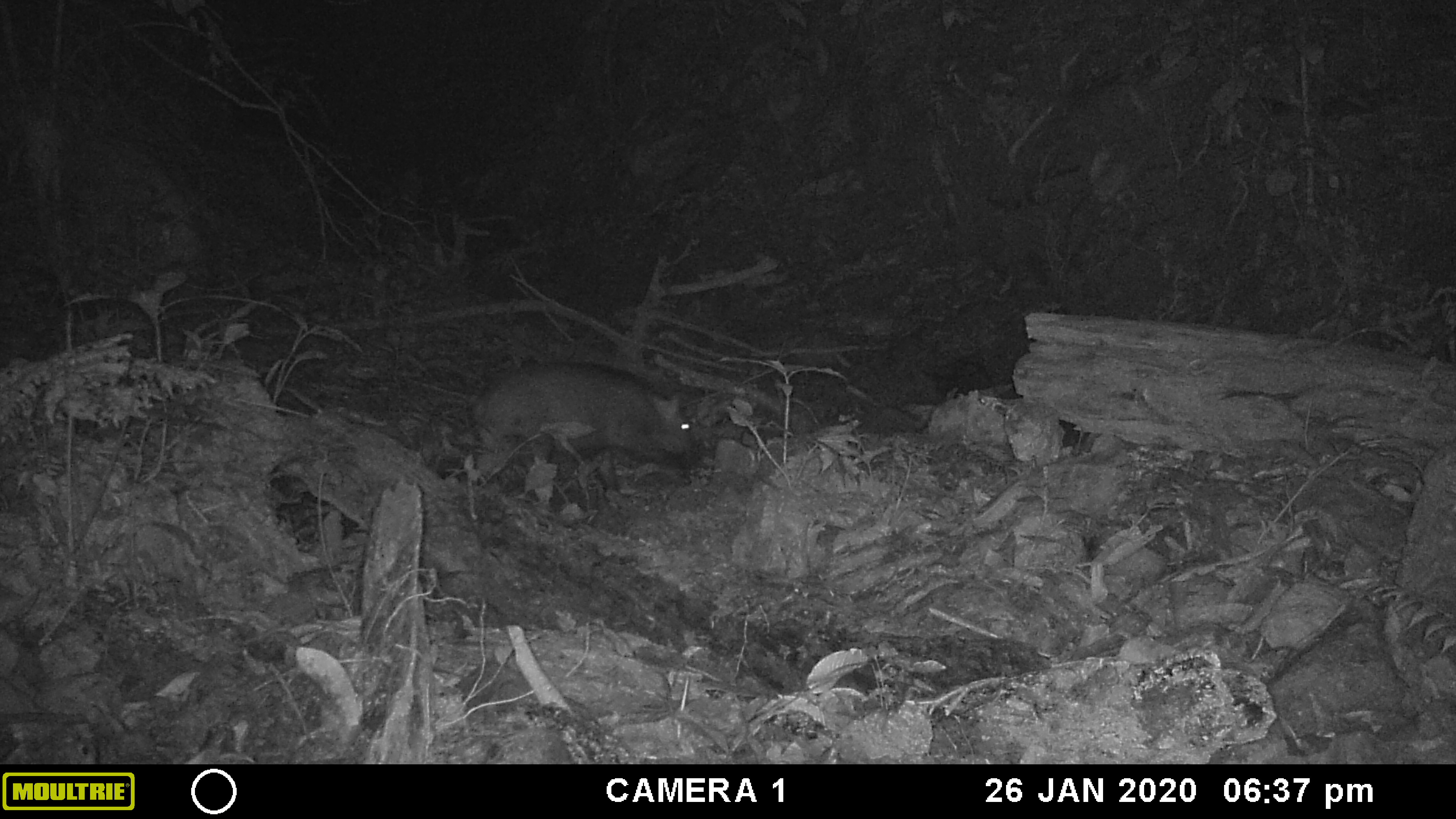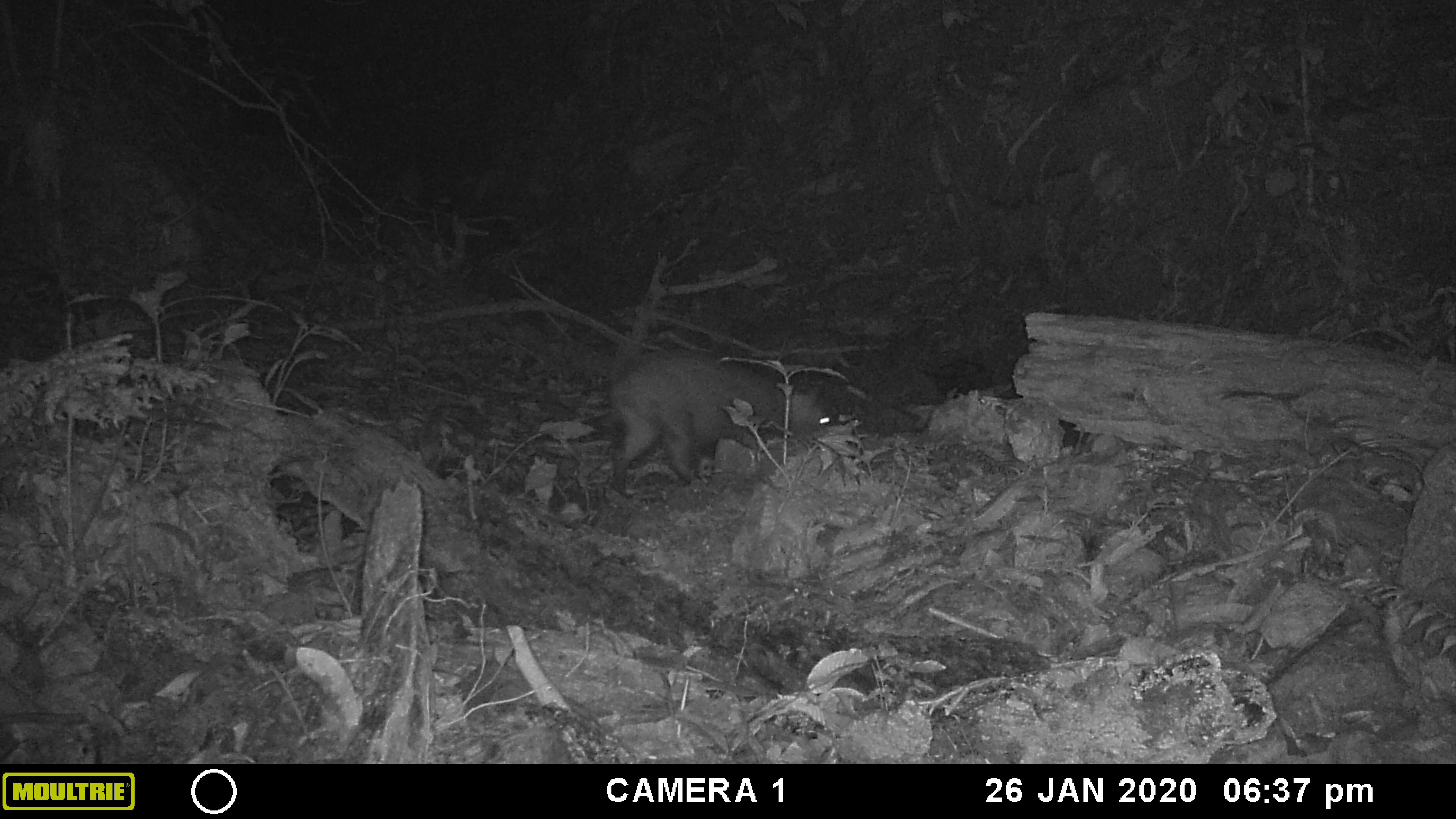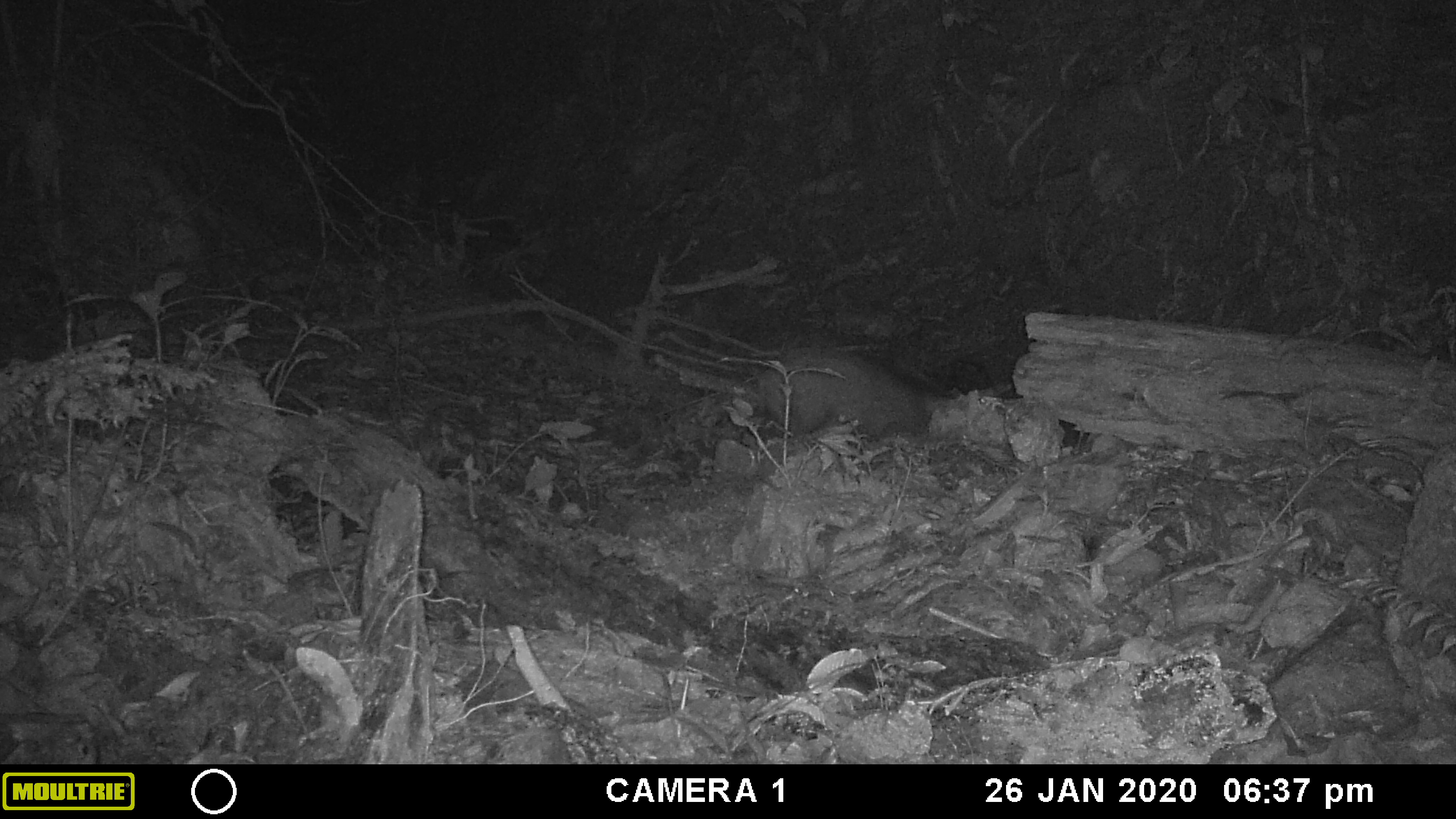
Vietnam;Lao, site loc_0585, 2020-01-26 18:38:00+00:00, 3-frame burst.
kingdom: Animalia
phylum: Chordata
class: Mammalia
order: Artiodactyla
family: Suidae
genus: Sus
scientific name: Sus scrofa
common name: eurasian wild pig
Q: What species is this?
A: Eurasian wild pig (Sus scrofa).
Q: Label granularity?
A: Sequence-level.